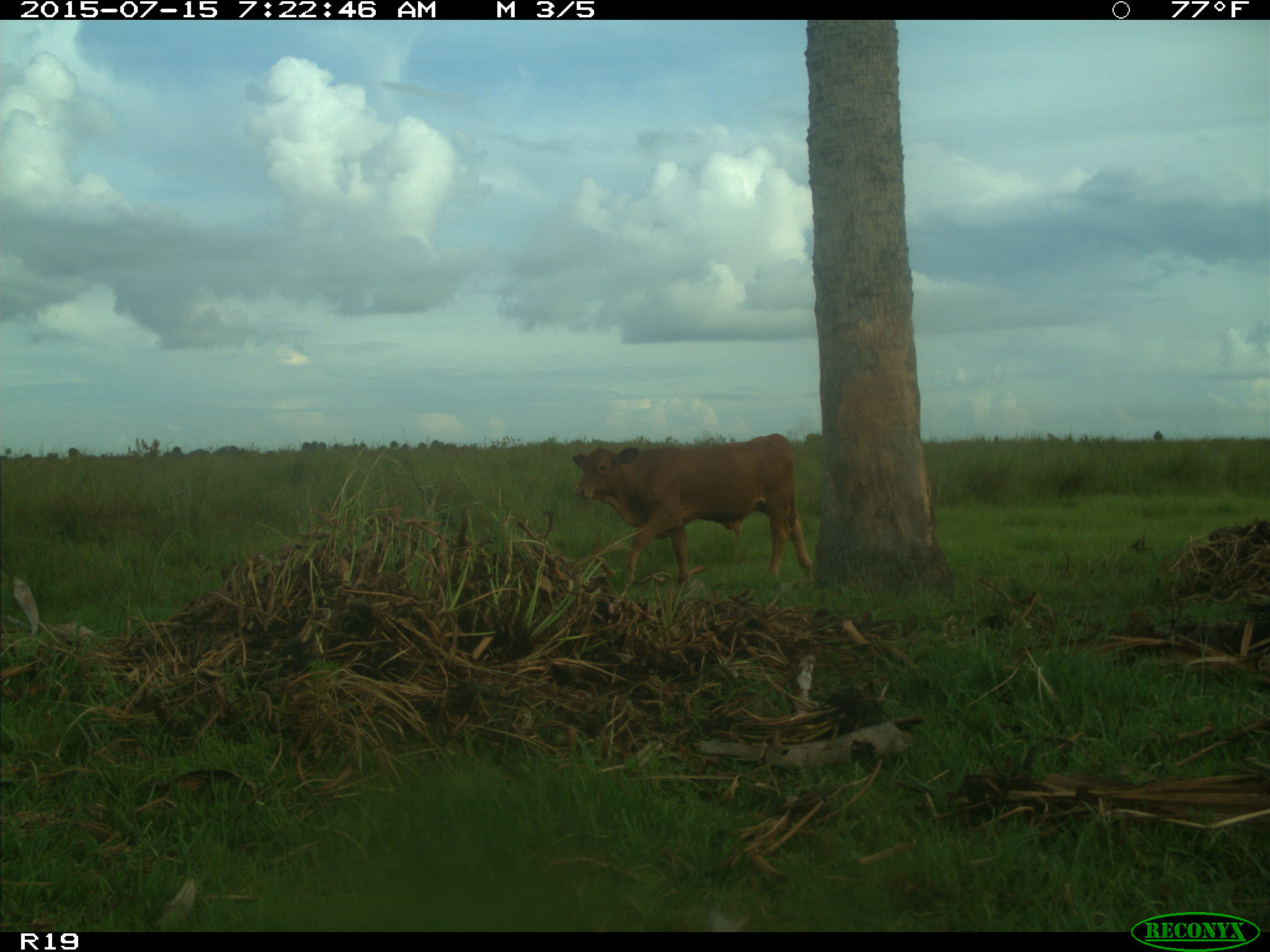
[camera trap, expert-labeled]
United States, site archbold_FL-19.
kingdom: Animalia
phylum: Chordata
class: Mammalia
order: Artiodactyla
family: Bovidae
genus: Bos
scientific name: Bos taurus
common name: domestic cow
Bos taurus (domestic cow).